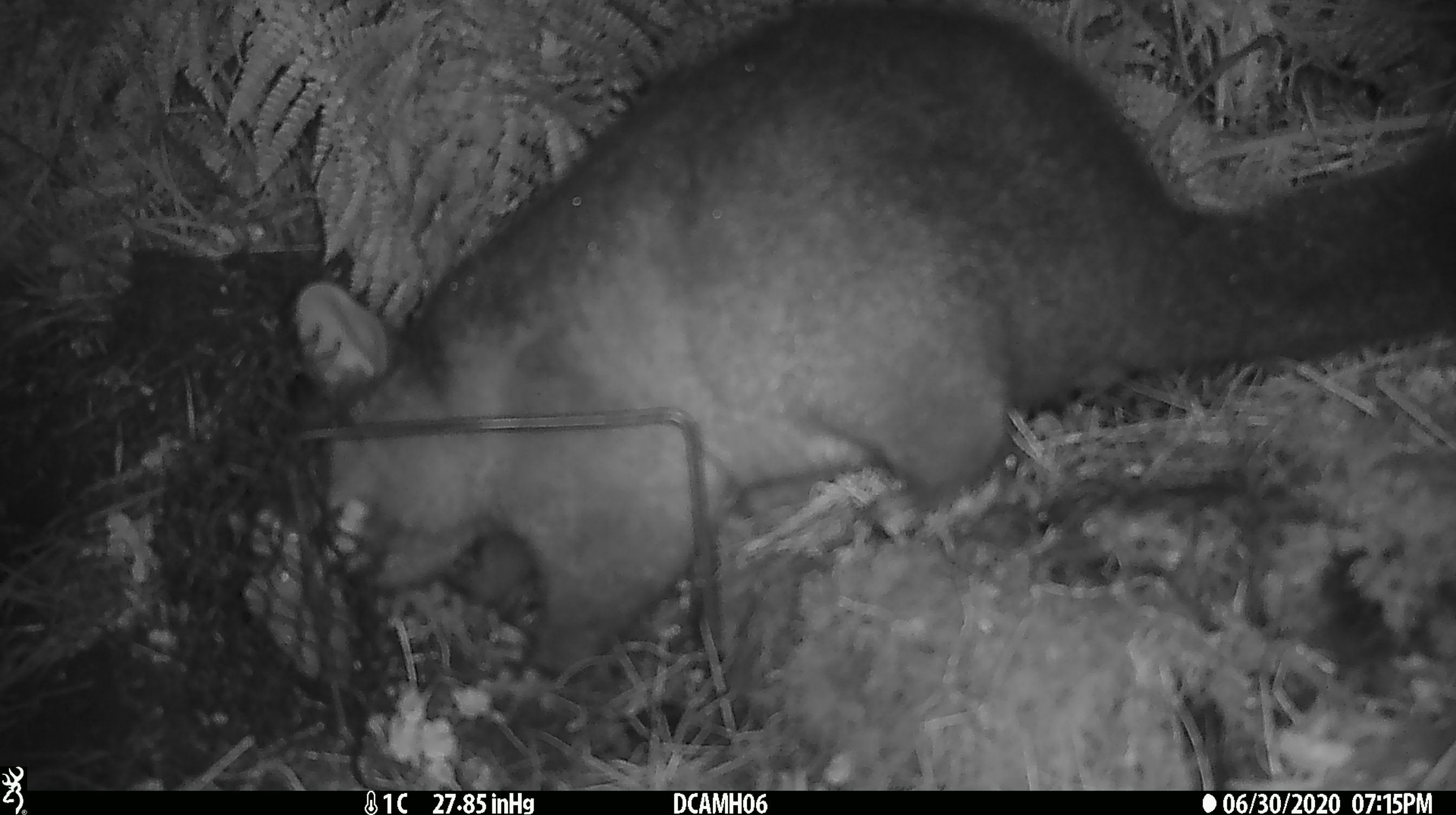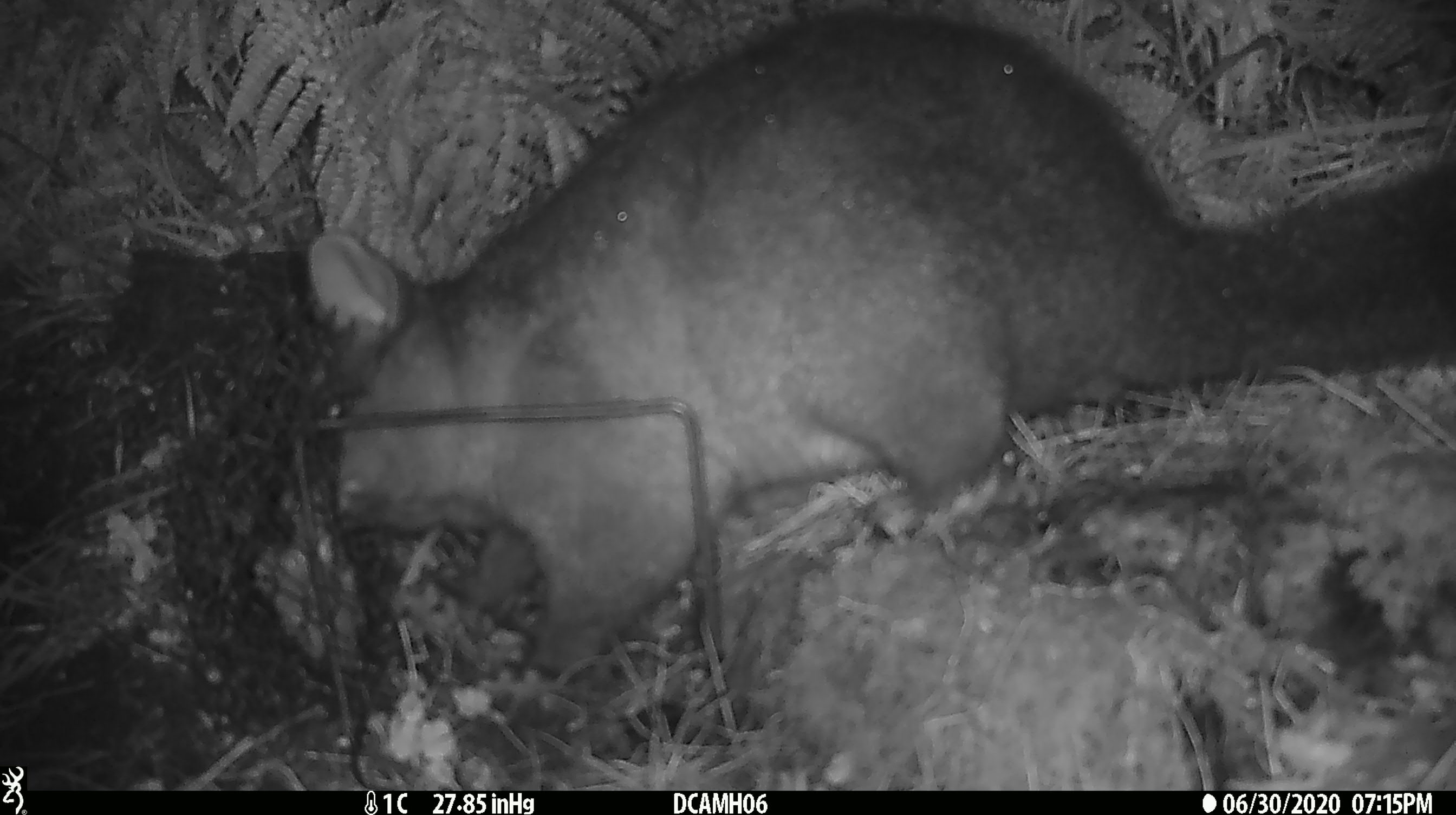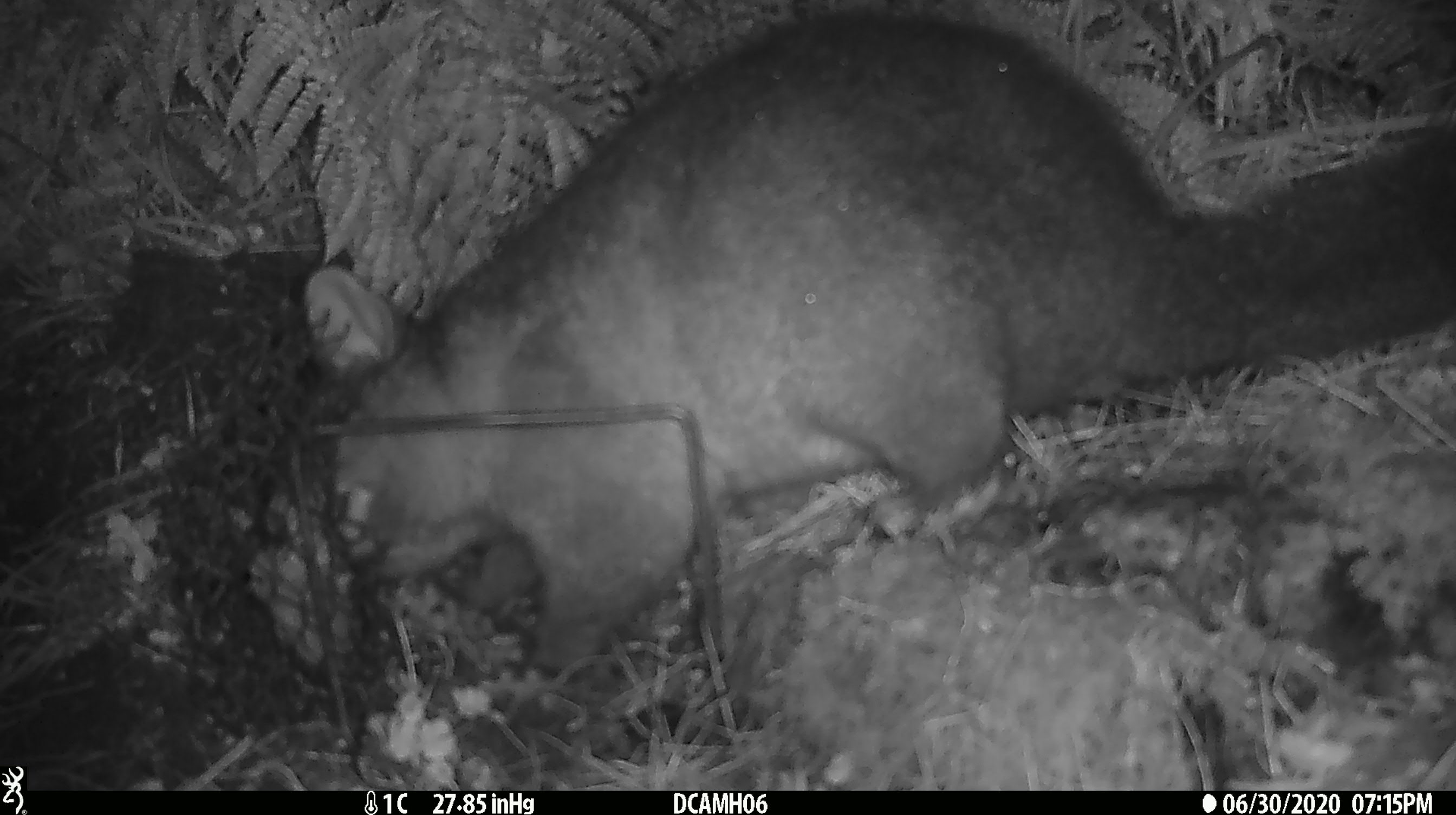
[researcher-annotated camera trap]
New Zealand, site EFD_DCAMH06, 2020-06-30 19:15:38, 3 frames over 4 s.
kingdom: Animalia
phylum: Chordata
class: Mammalia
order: Diprotodontia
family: Phalangeridae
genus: Trichosurus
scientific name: Trichosurus vulpecula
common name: common brushtail possum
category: possum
Possum (common brushtail possum) (Trichosurus vulpecula).